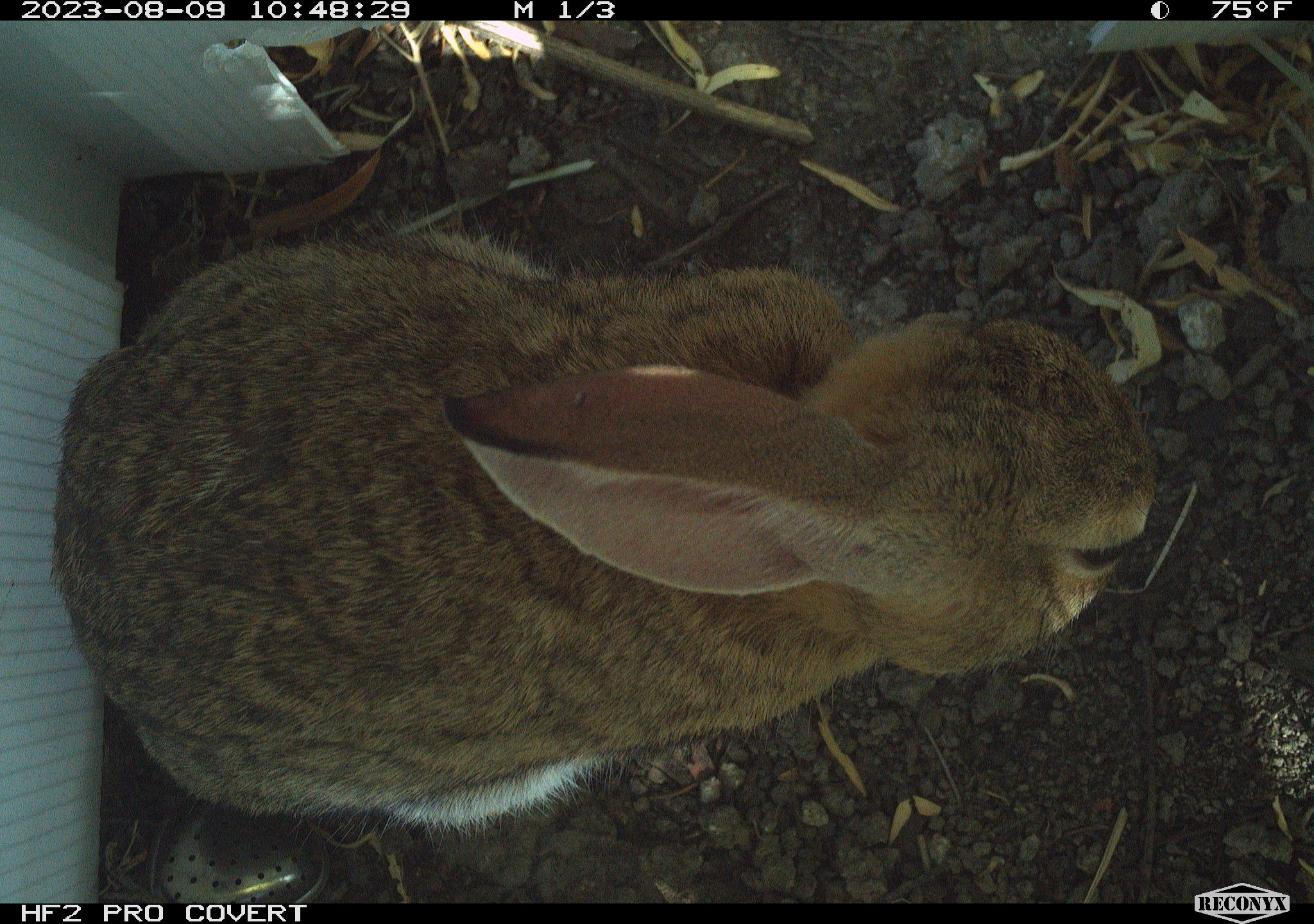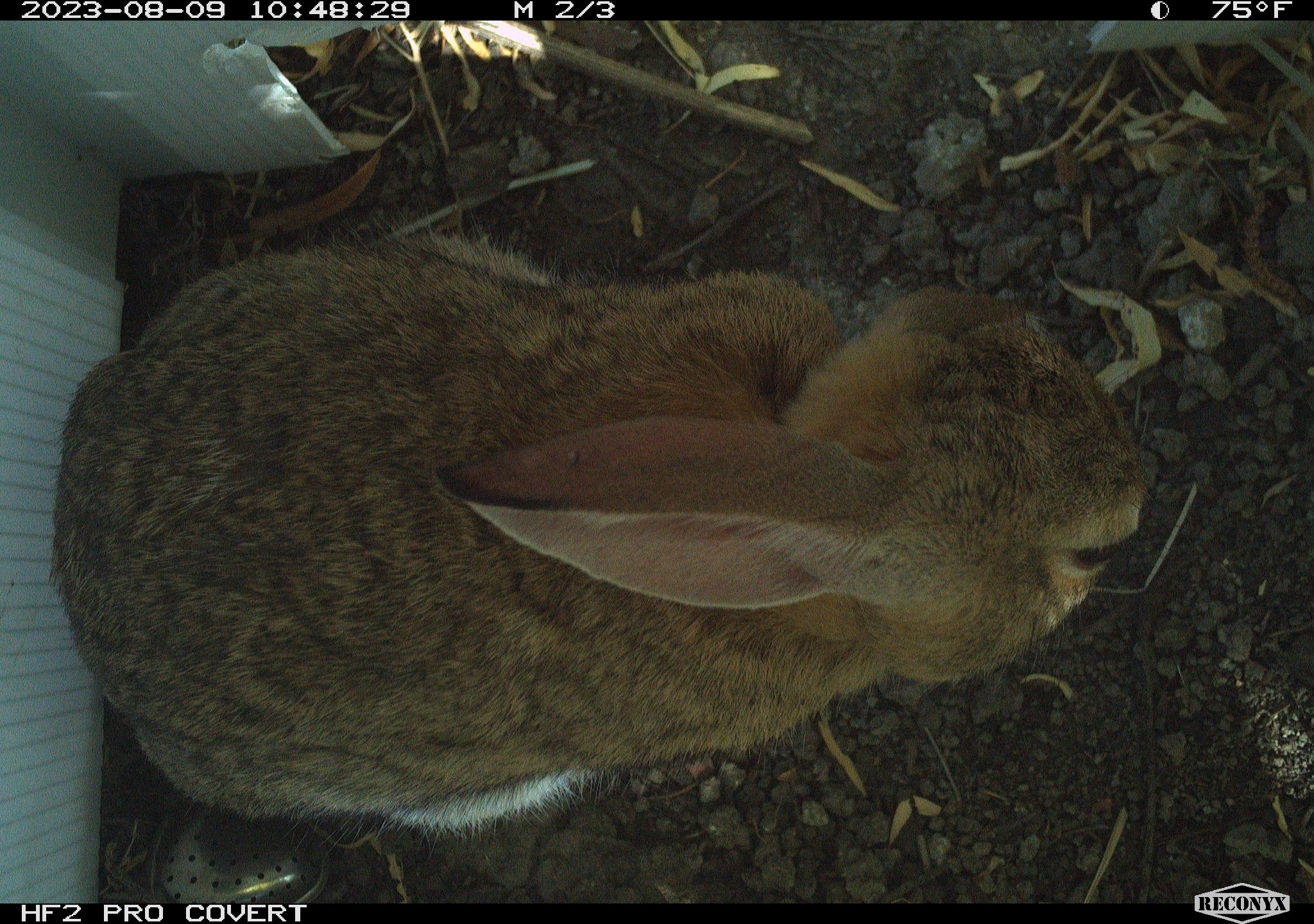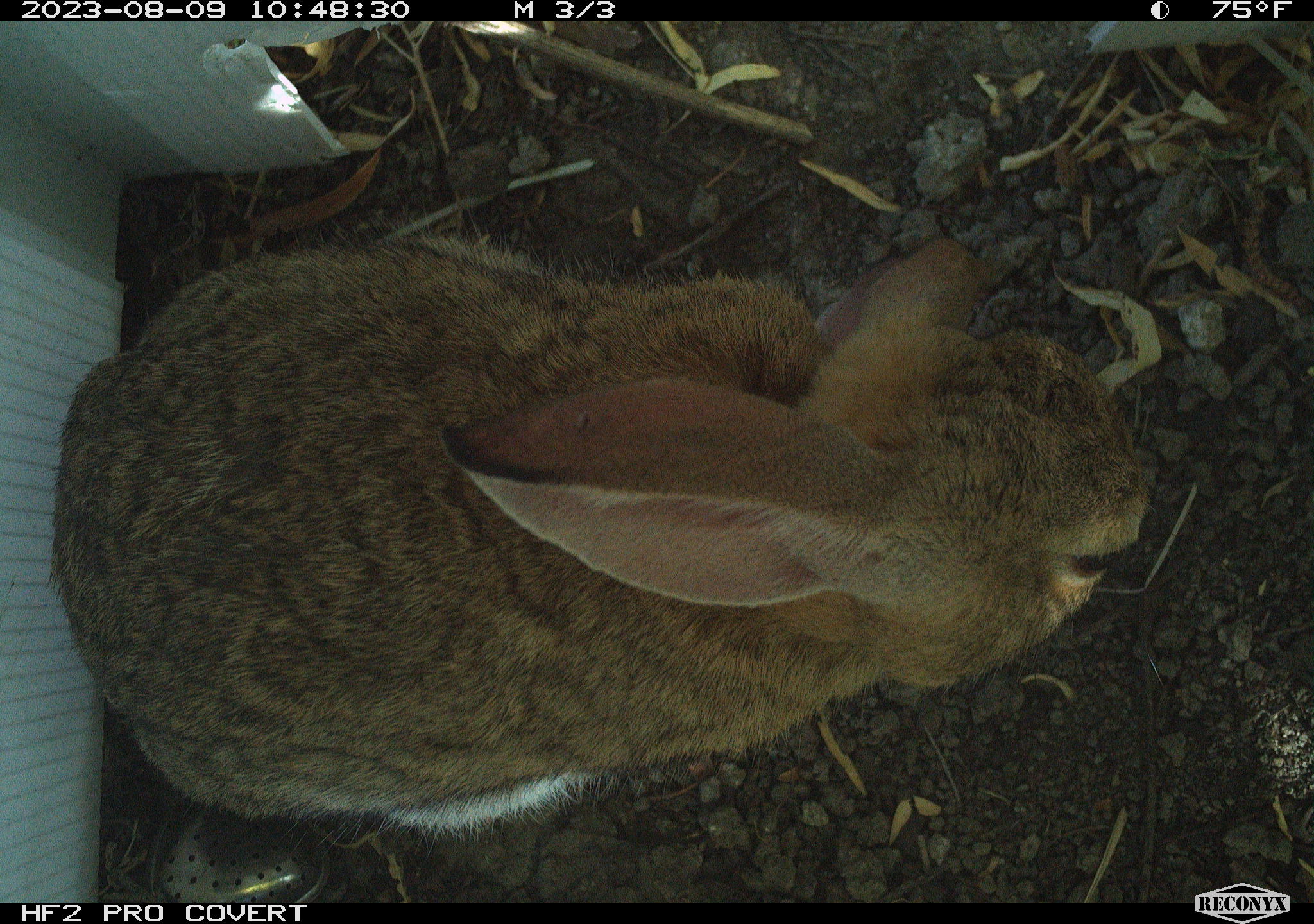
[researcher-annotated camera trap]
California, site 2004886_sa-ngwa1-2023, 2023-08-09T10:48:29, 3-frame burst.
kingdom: Animalia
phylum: Chordata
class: Mammalia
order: Lagomorpha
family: Leporidae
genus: Sylvilagus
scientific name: Sylvilagus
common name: cottontail rabbits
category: sylvilagus species